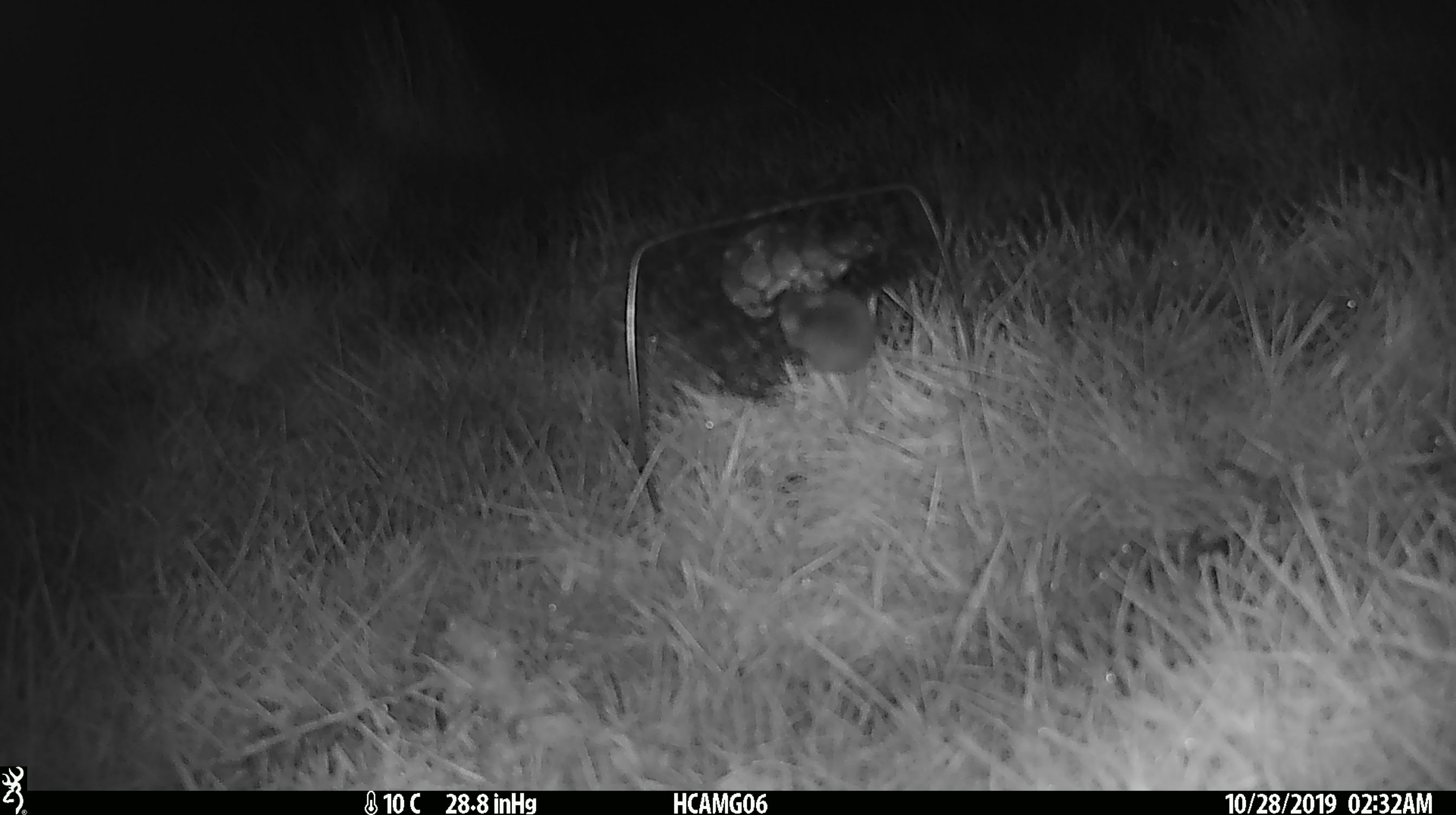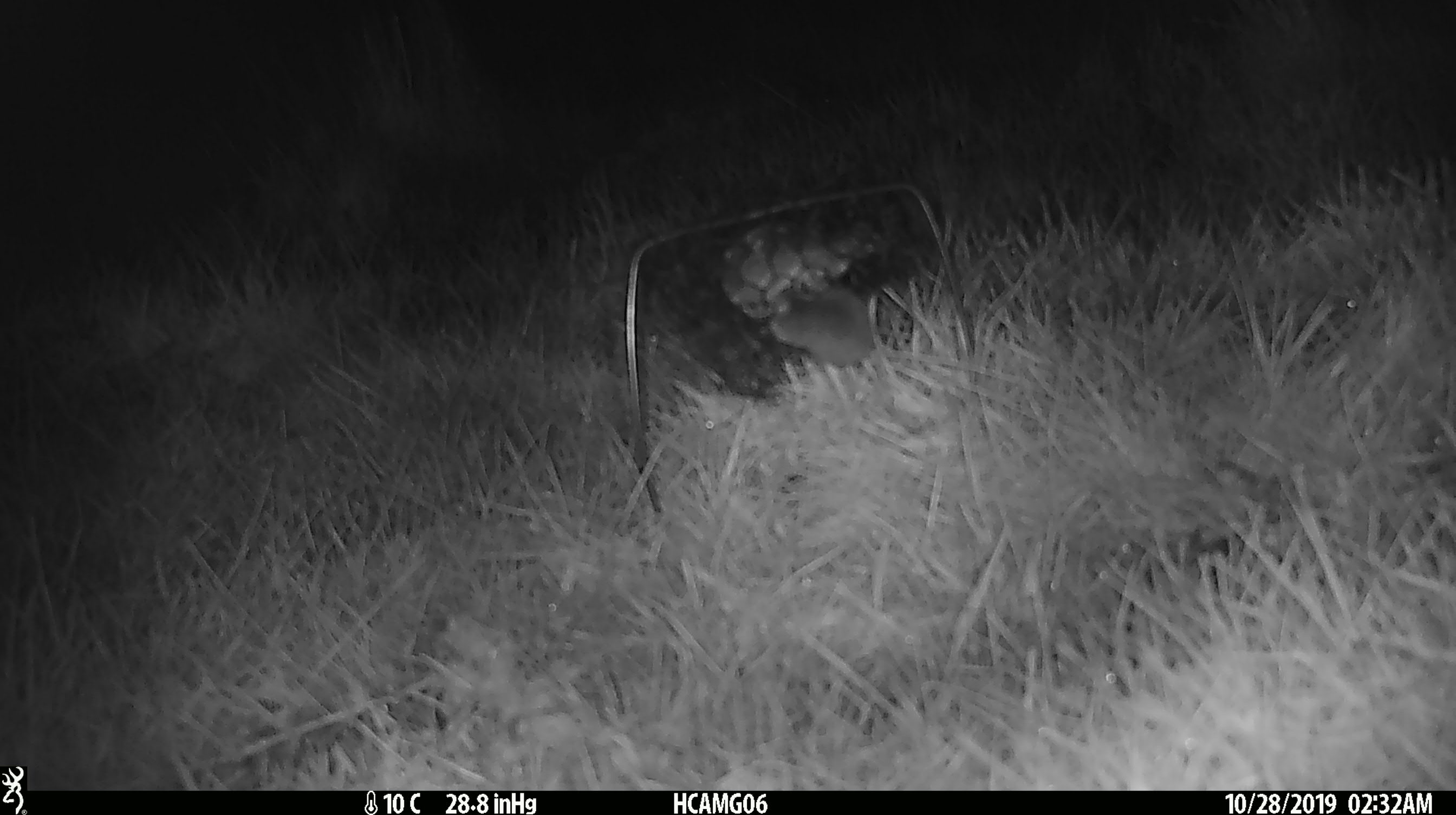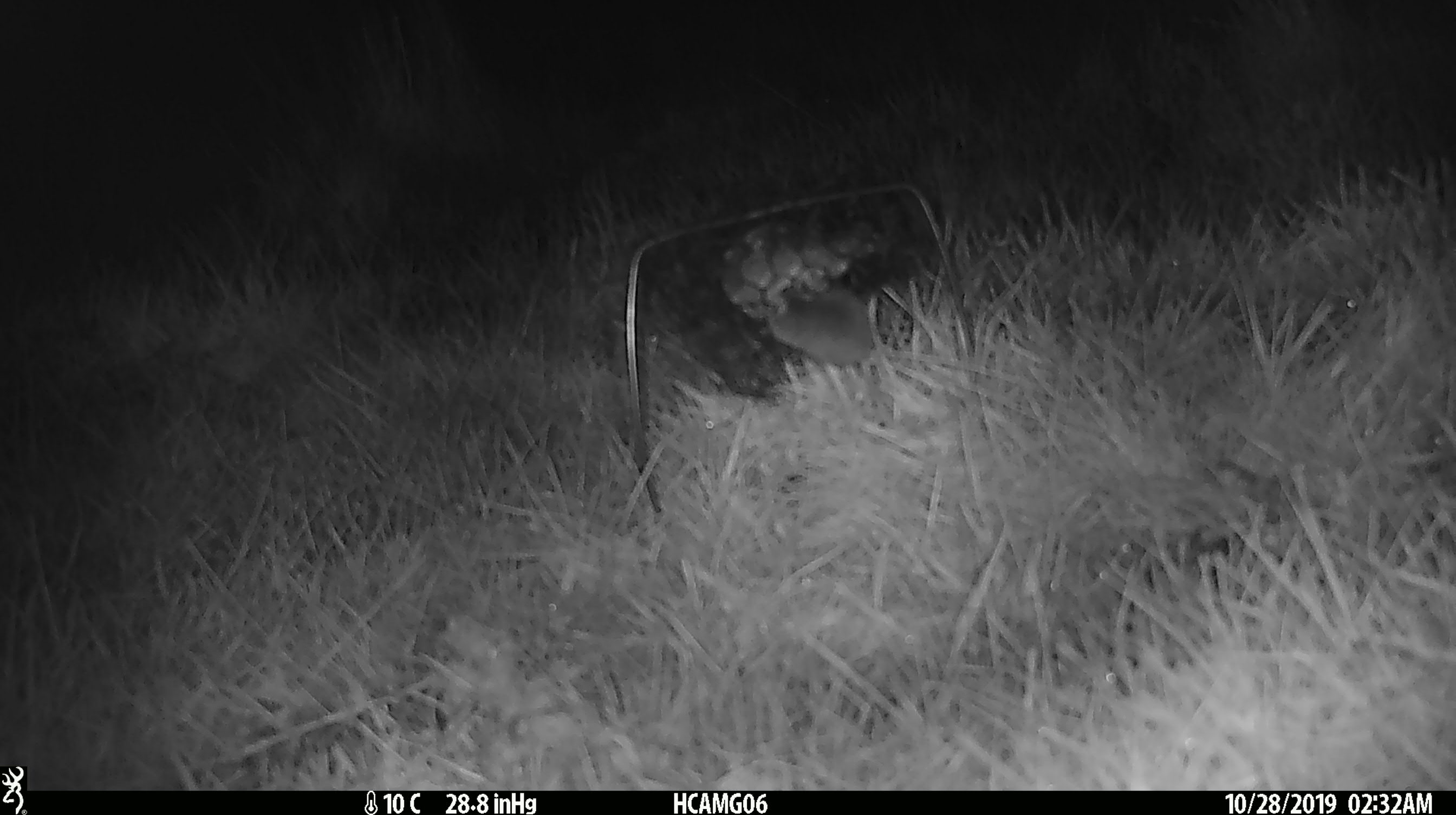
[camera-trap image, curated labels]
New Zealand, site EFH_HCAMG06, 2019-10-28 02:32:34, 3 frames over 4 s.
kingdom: Animalia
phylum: Chordata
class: Mammalia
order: Rodentia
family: Muridae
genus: Mus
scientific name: Mus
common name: mouse